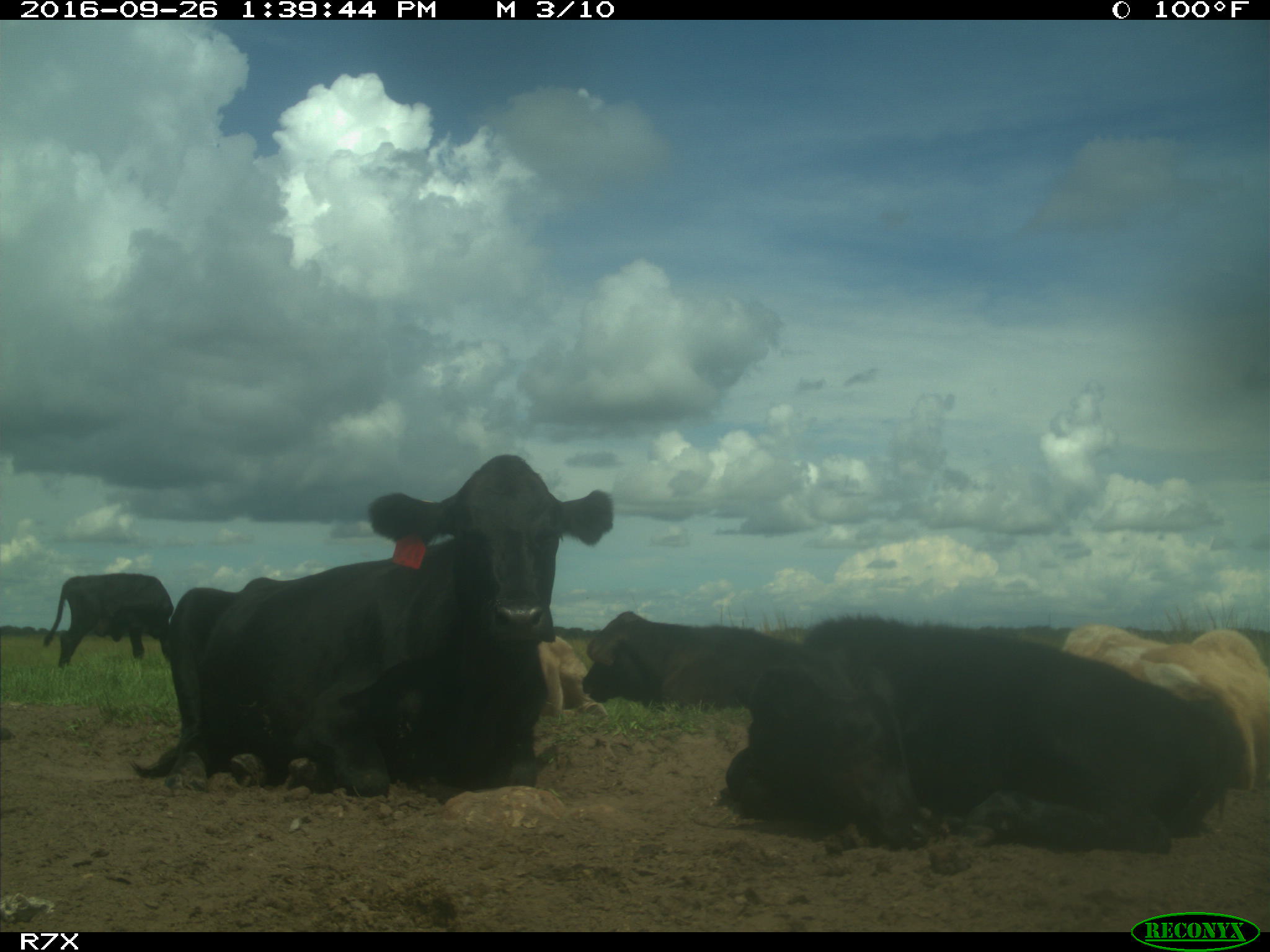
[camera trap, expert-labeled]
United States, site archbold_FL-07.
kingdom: Animalia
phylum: Chordata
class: Mammalia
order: Artiodactyla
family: Bovidae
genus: Bos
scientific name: Bos taurus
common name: domestic cow